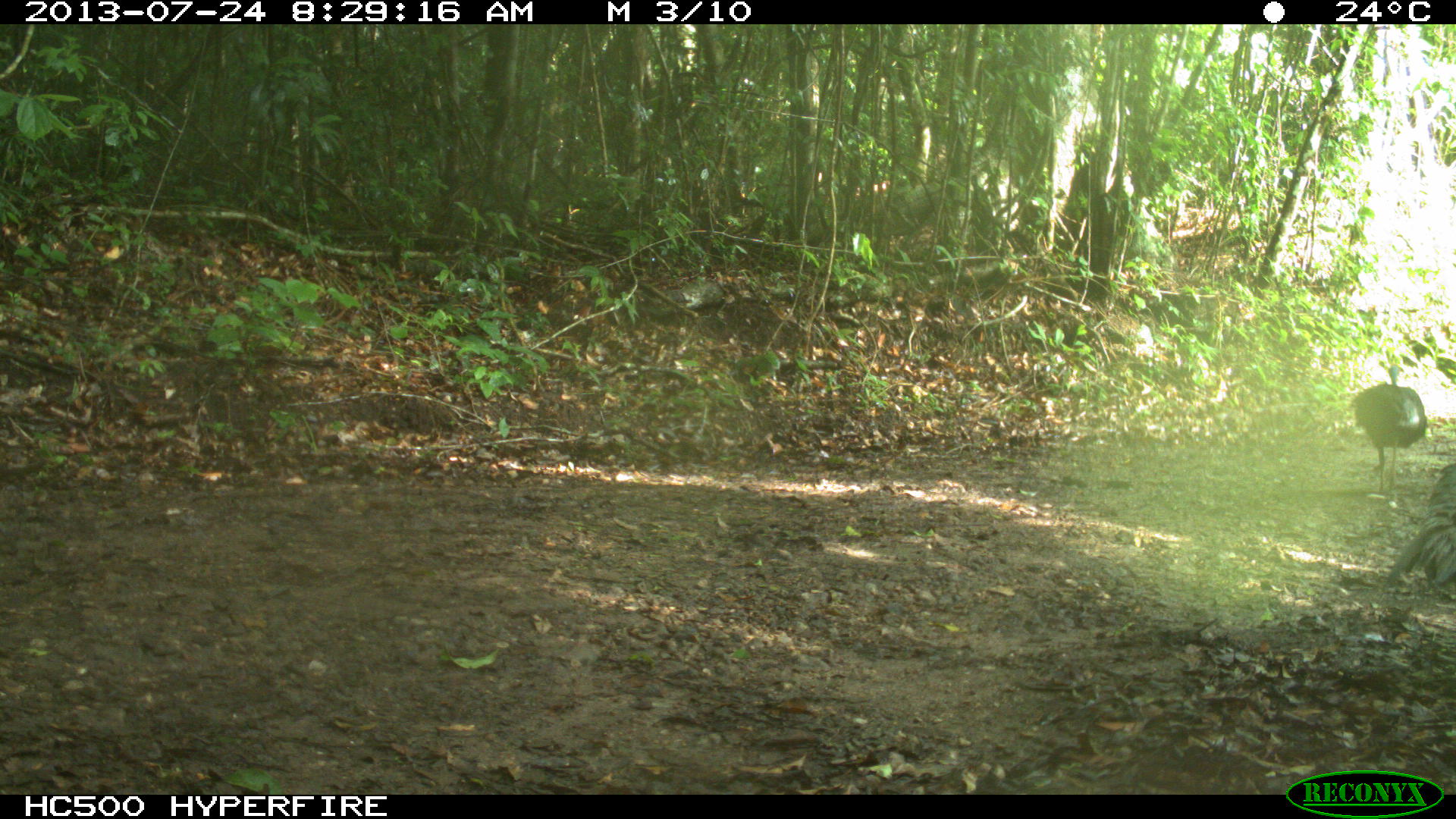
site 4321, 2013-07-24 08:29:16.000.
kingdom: Animalia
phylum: Chordata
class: Aves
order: Galliformes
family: Phasianidae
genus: Meleagris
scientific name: Meleagris ocellata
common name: ocellated turkey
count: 2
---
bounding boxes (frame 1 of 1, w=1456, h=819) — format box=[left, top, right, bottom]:
meleagris ocellata: box=[1382, 462, 1456, 607]; box=[1350, 365, 1429, 486]